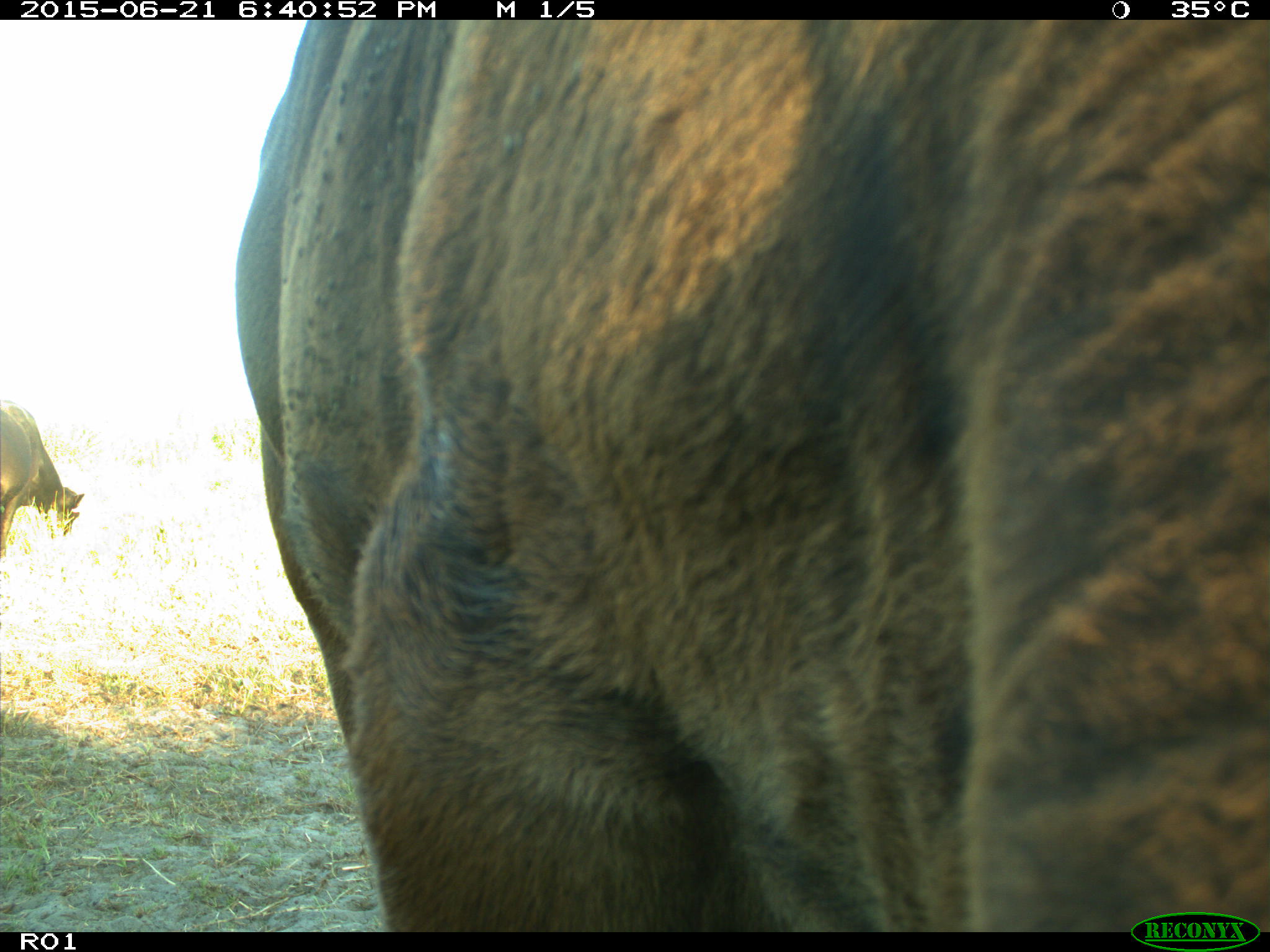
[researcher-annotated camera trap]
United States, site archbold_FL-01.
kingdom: Animalia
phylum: Chordata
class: Mammalia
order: Artiodactyla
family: Bovidae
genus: Bos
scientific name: Bos taurus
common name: domestic cow